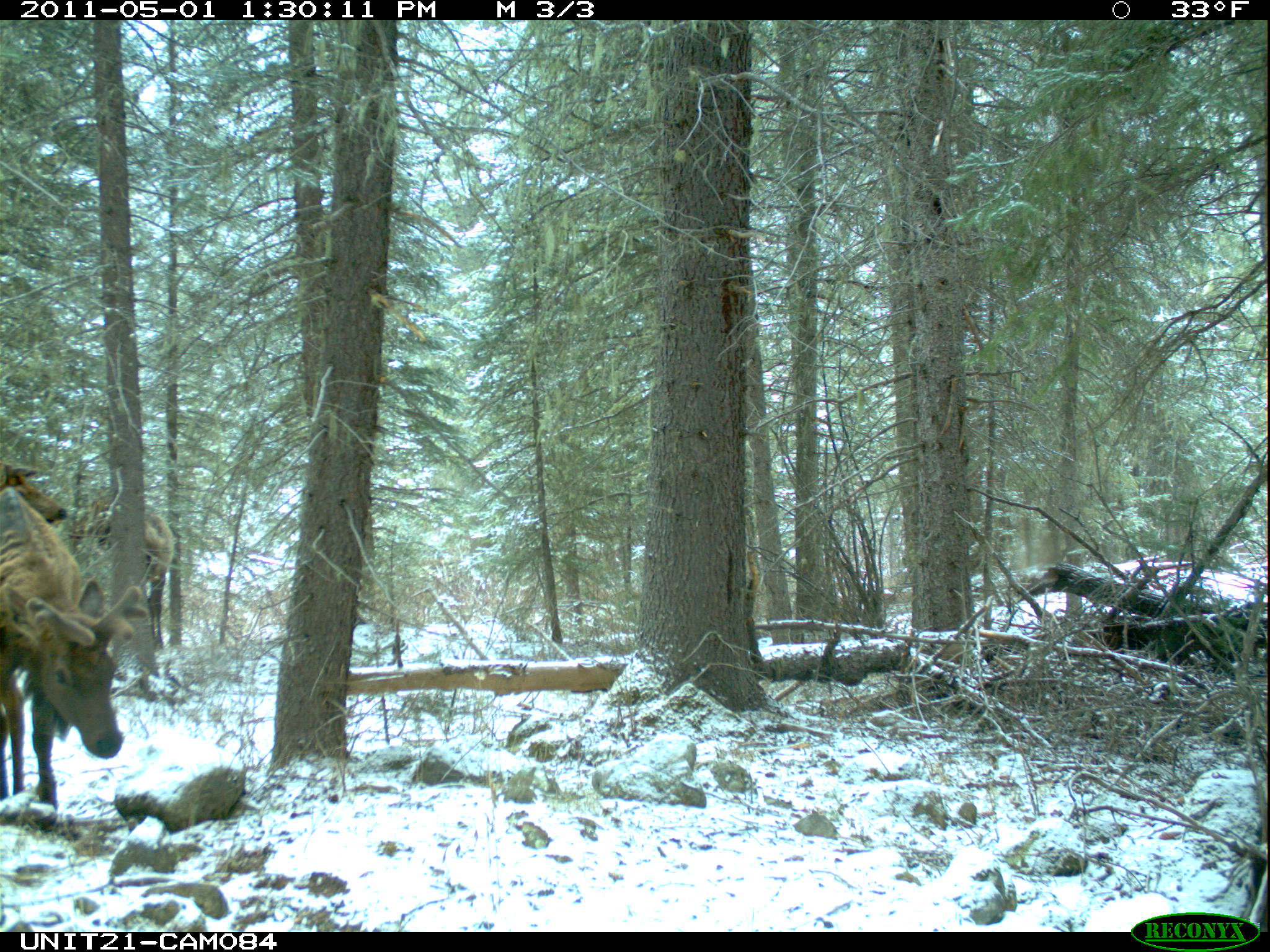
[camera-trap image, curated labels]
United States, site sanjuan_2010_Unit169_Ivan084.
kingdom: Animalia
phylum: Chordata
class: Mammalia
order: Artiodactyla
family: Cervidae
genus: Cervus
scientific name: Cervus elaphus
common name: red deer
Cervus elaphus (red deer).